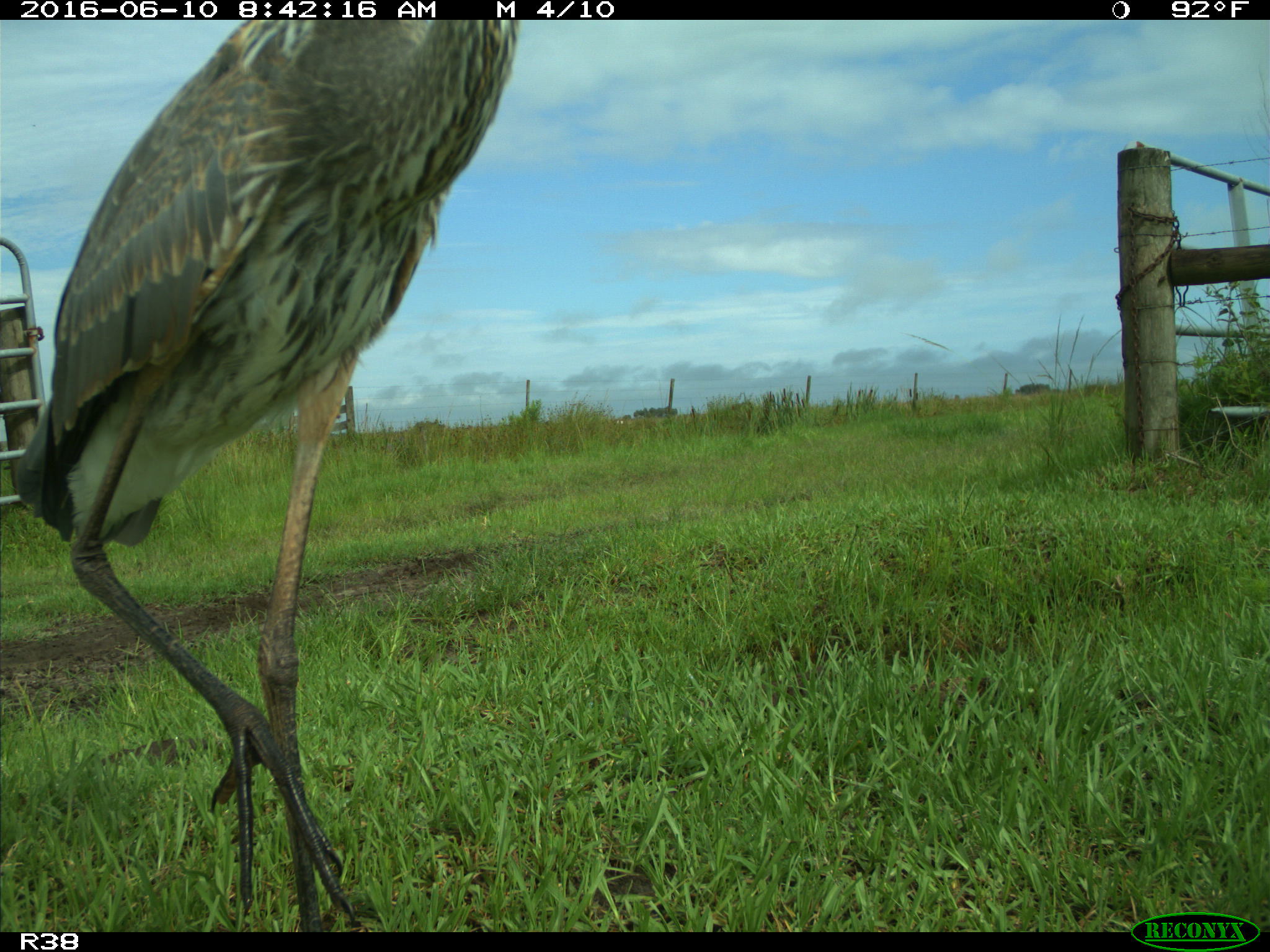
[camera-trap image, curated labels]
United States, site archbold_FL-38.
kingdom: Animalia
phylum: Chordata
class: Aves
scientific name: Aves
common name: birds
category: unidentified bird